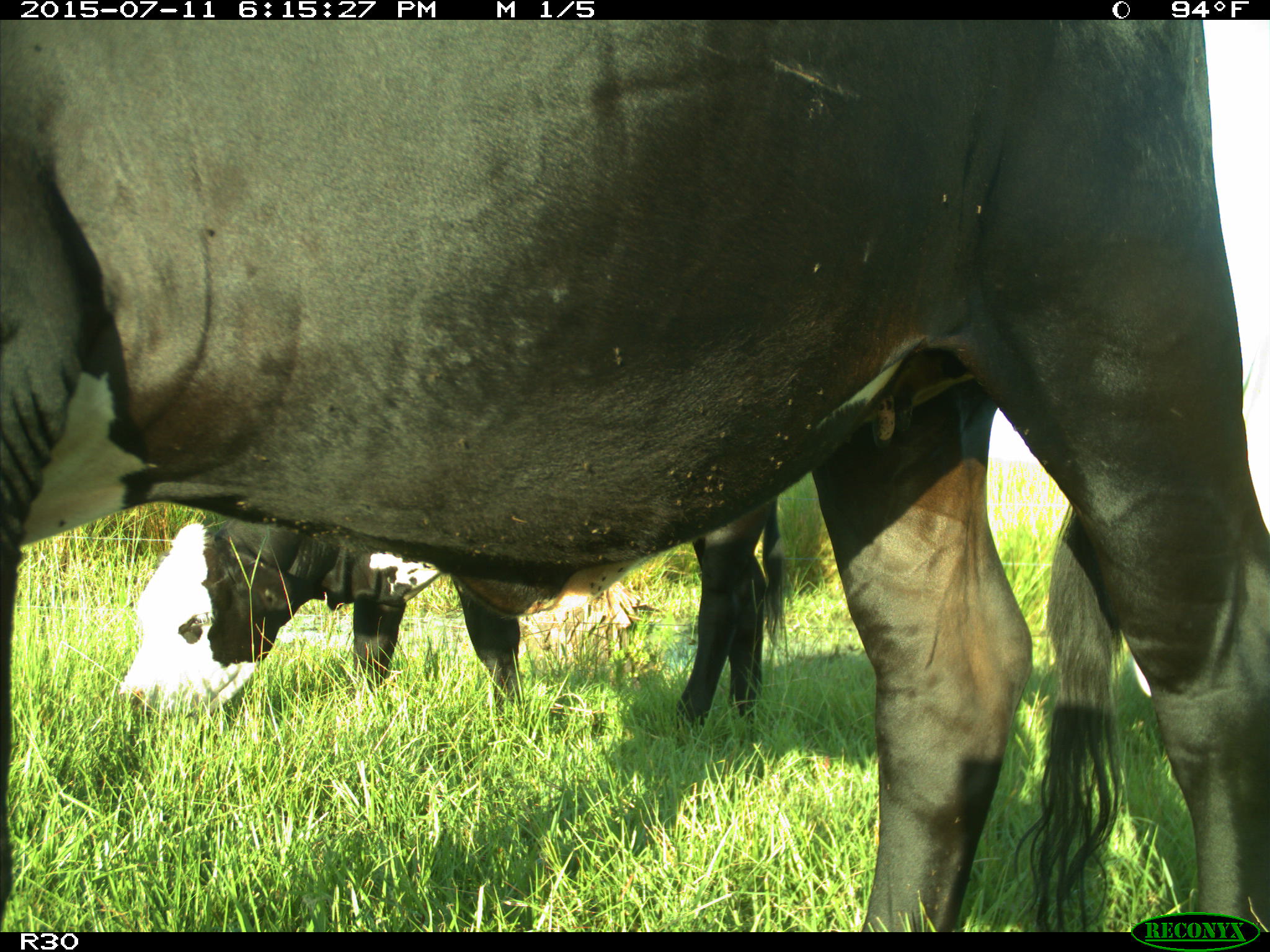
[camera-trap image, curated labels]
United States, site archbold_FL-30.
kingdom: Animalia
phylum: Chordata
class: Mammalia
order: Artiodactyla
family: Bovidae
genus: Bos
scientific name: Bos taurus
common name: domestic cow